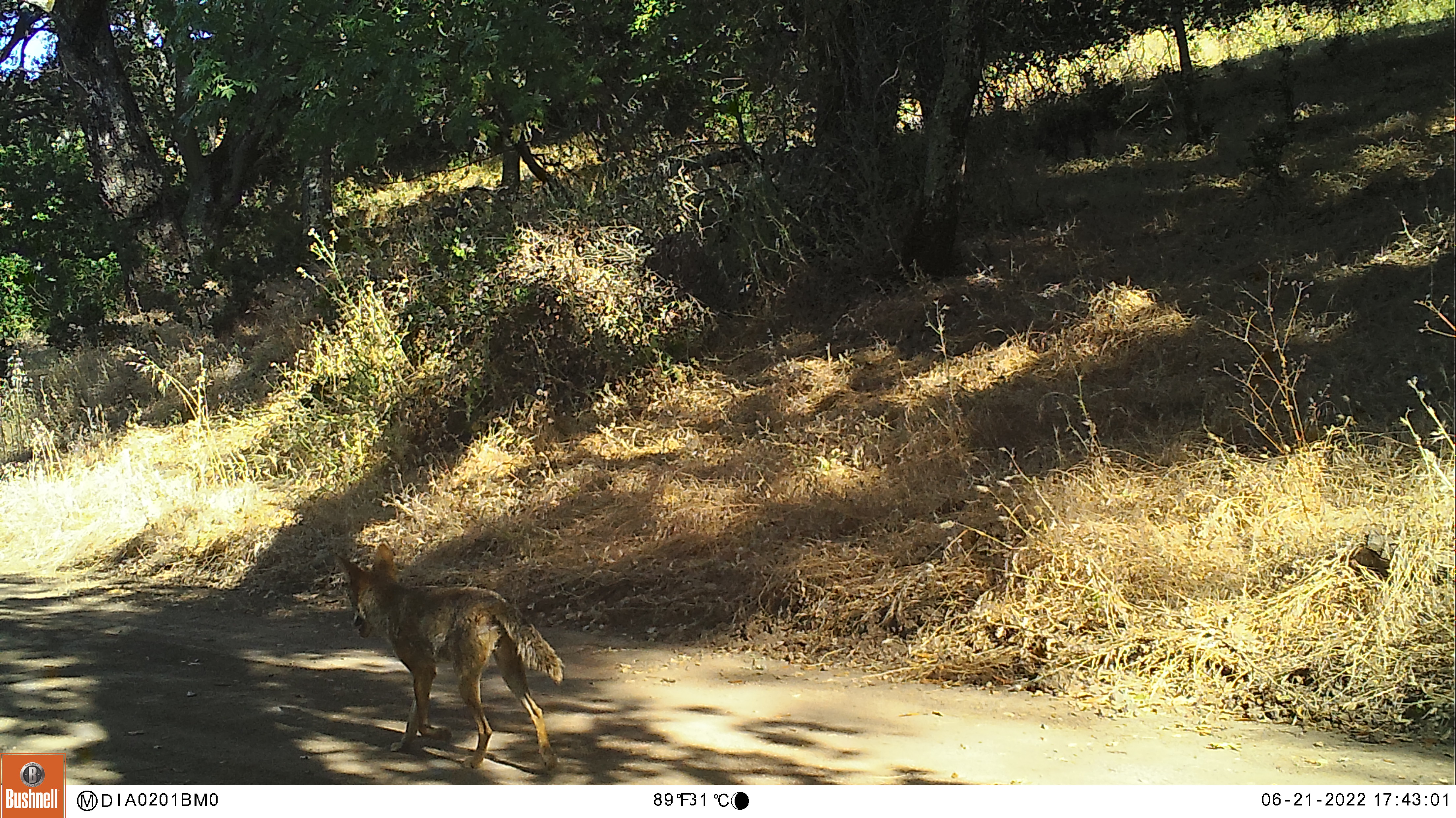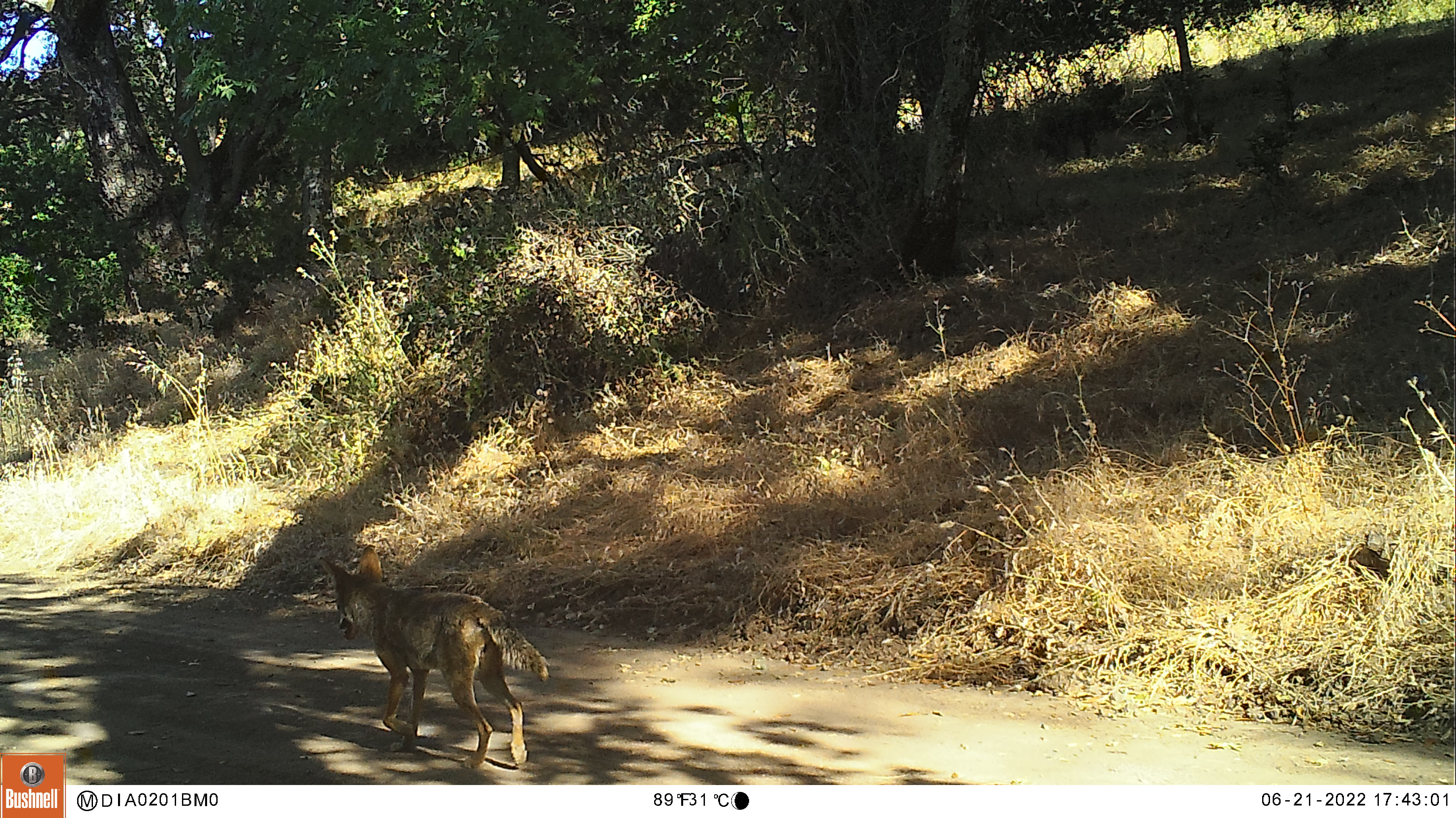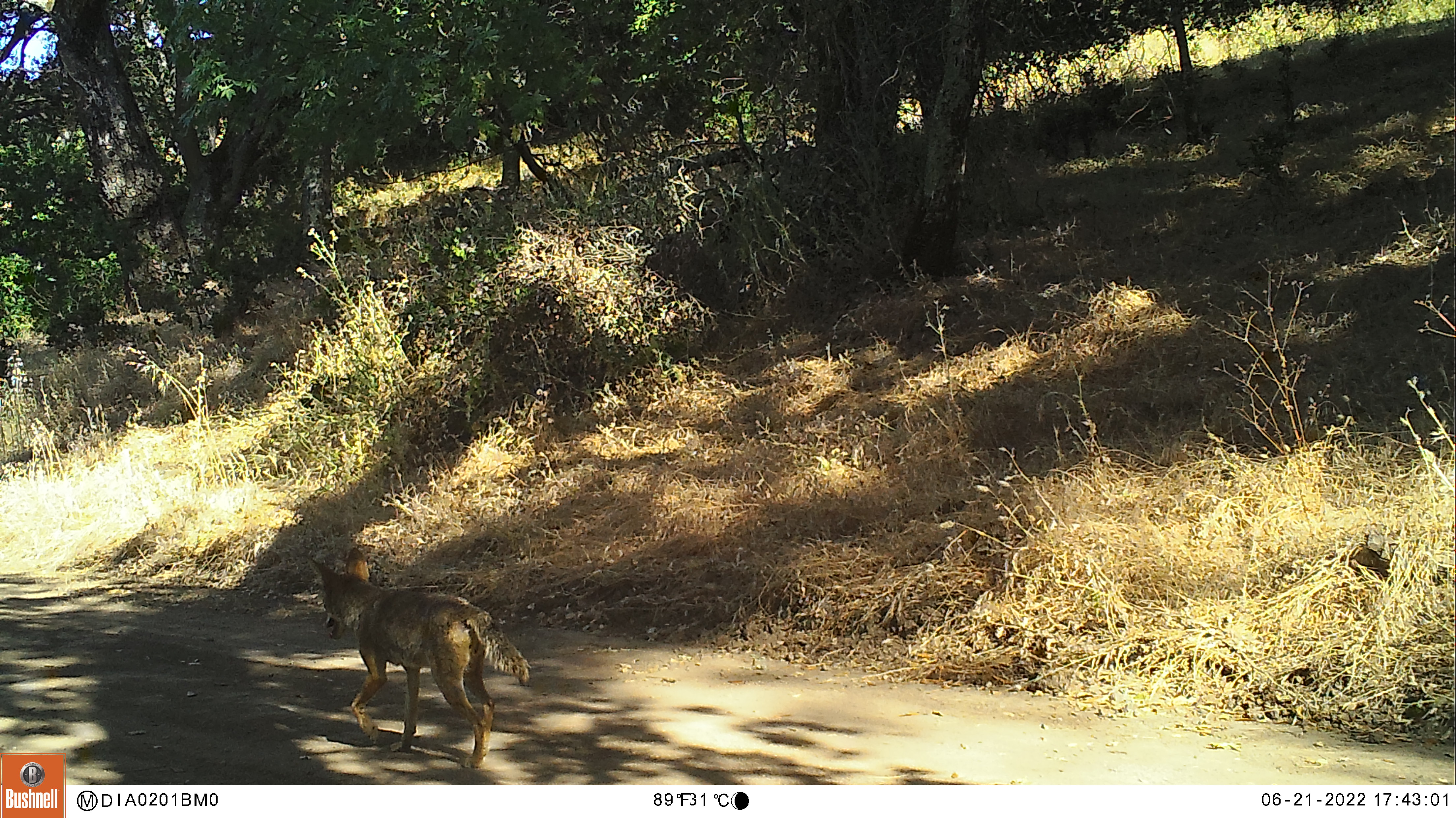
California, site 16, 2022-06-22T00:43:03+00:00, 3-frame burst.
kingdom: Animalia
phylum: Chordata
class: Mammalia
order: Carnivora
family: Canidae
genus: Canis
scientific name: Canis latrans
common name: coyote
Coyote (Canis latrans).